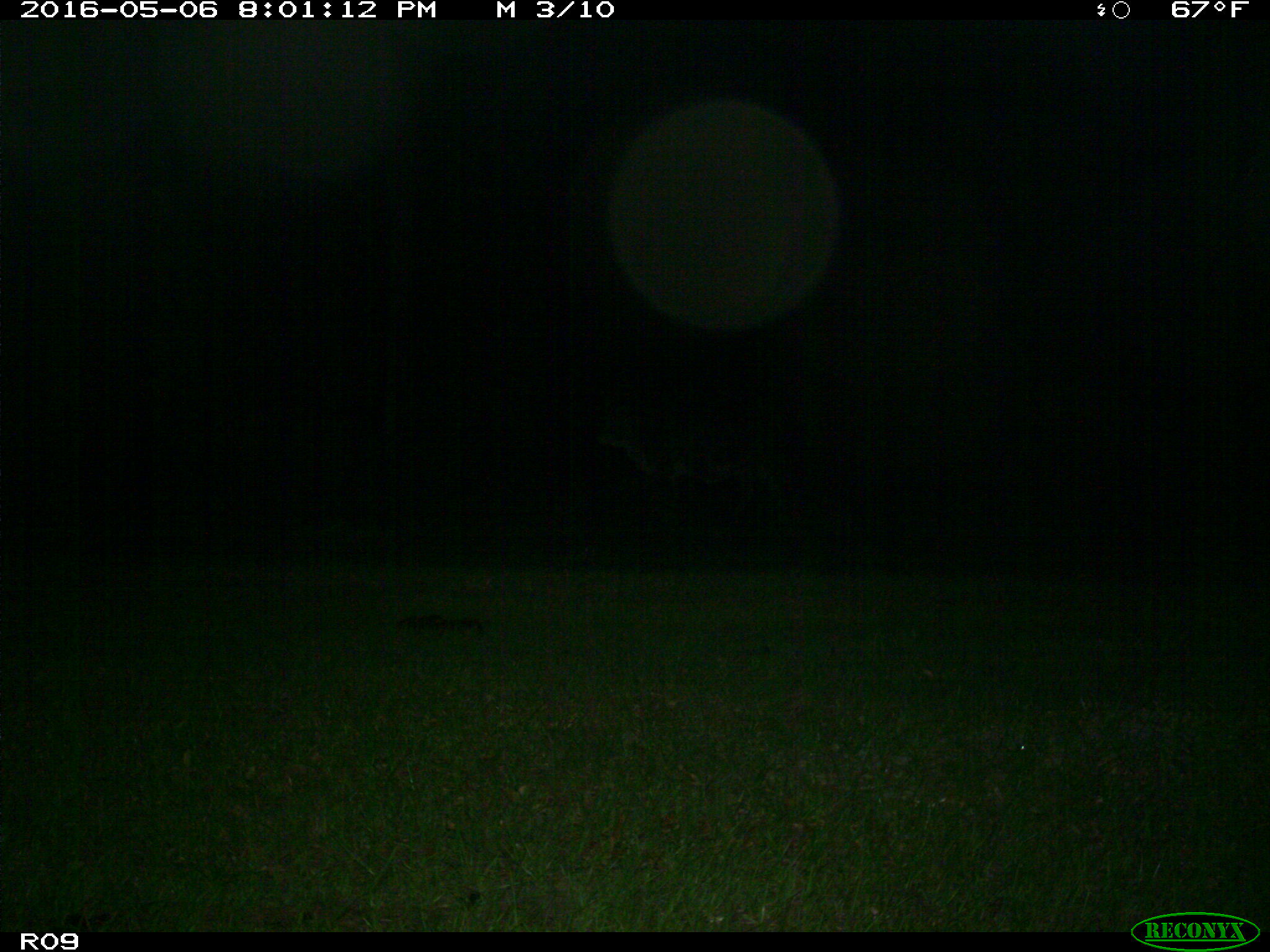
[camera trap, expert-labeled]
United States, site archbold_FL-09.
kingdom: Animalia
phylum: Chordata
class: Mammalia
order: Artiodactyla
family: Bovidae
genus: Bos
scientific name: Bos taurus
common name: domestic cow